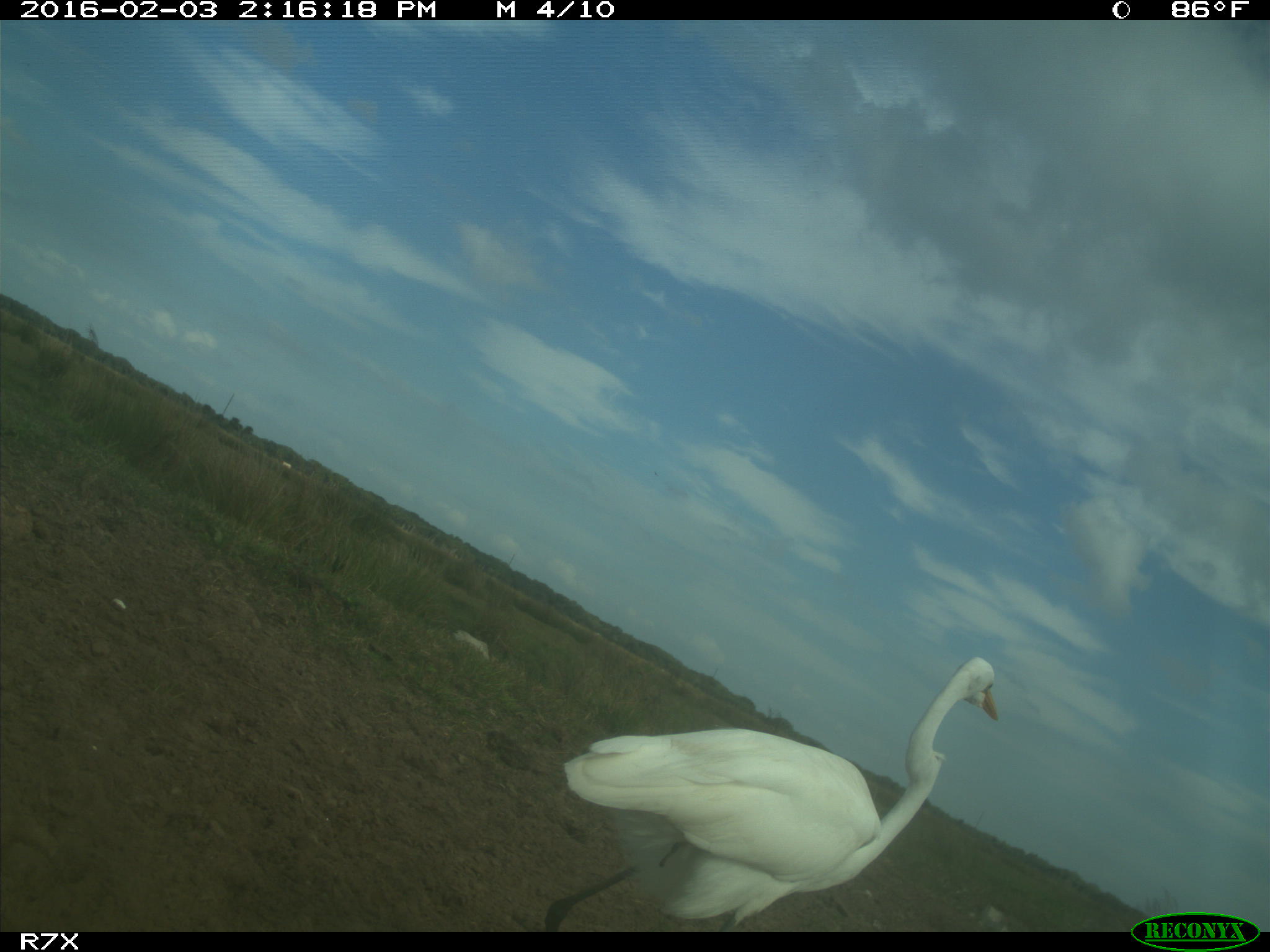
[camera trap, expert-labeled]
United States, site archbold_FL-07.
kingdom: Animalia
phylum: Chordata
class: Aves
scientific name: Aves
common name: birds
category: unidentified bird